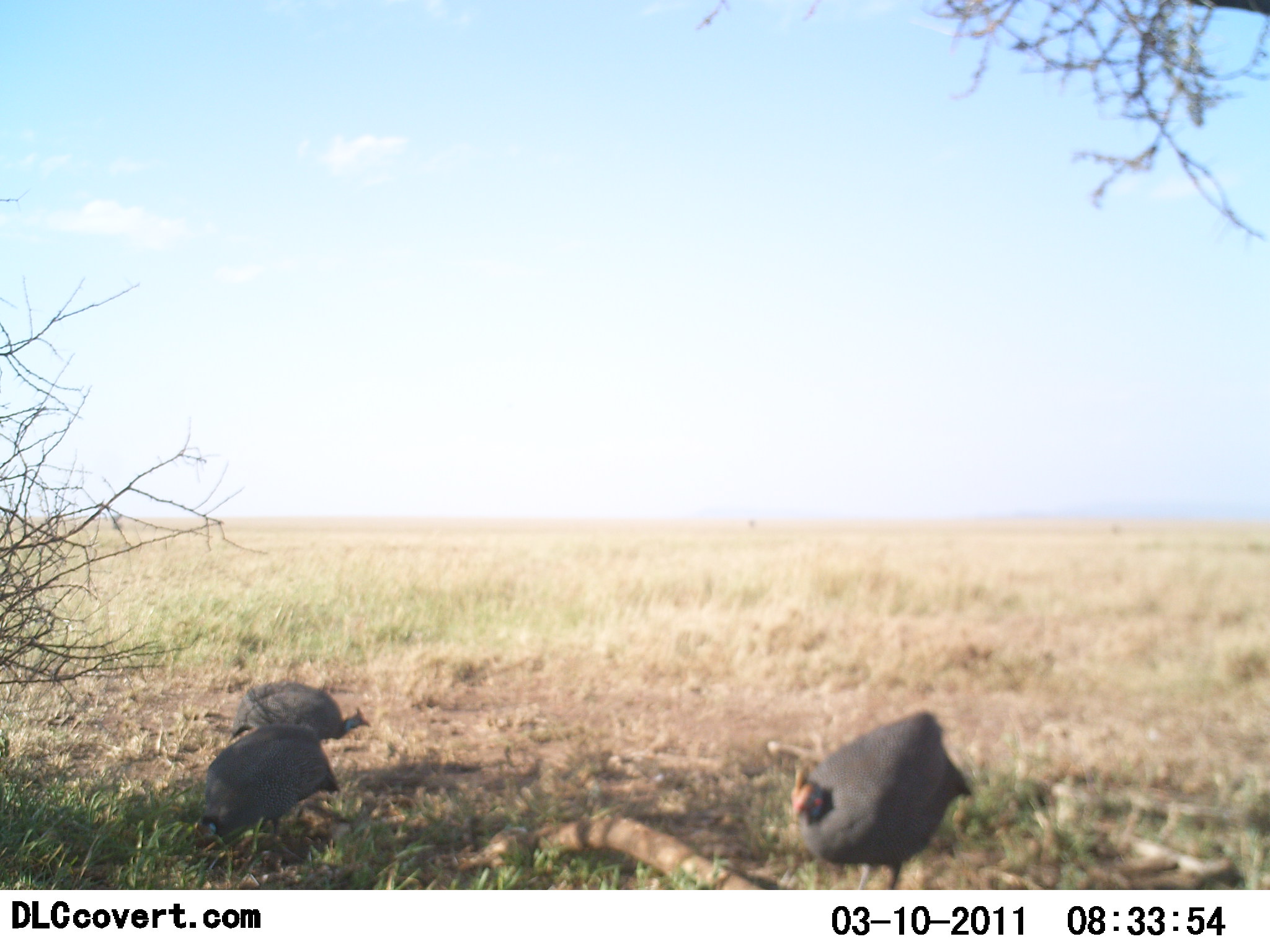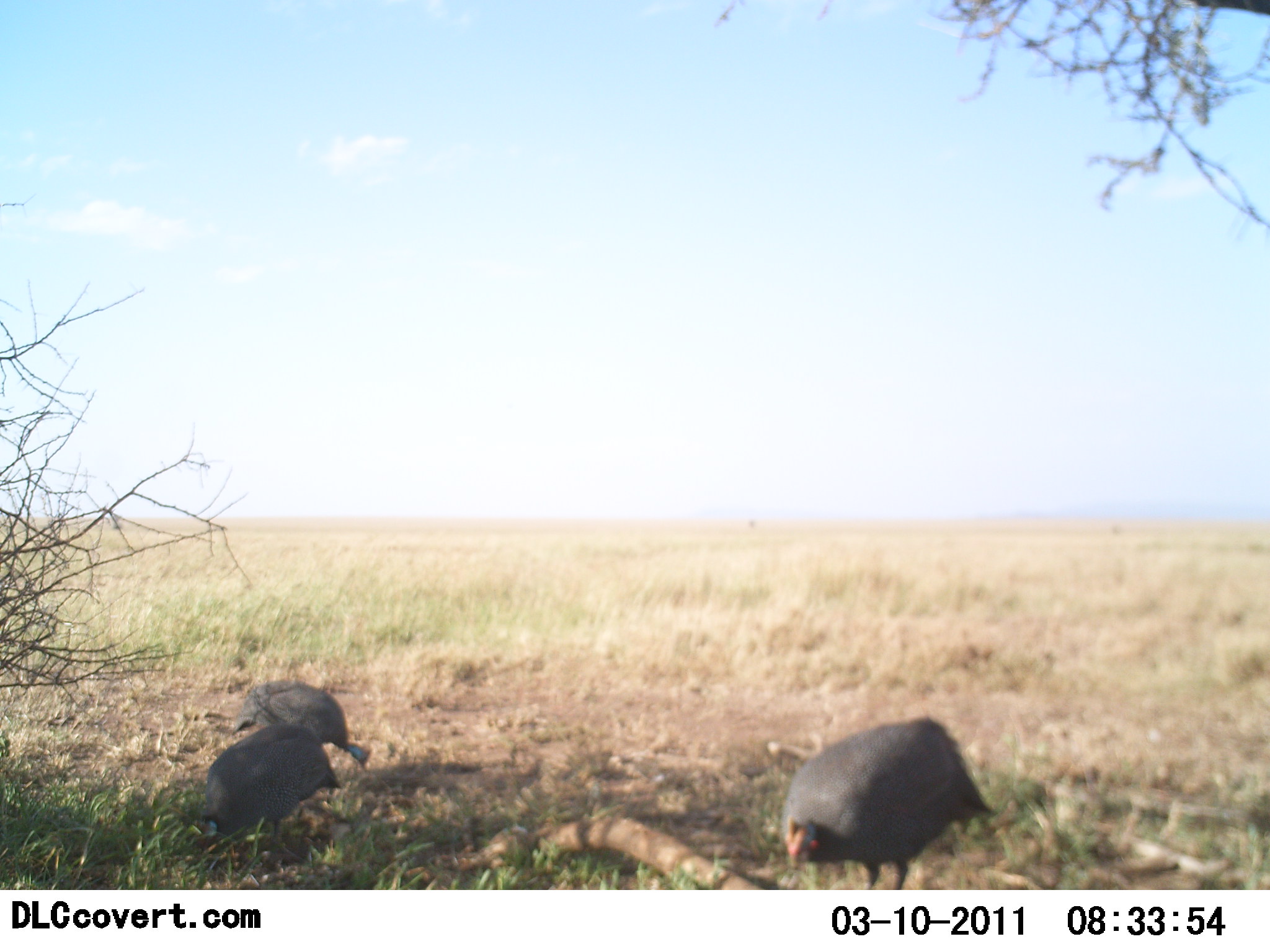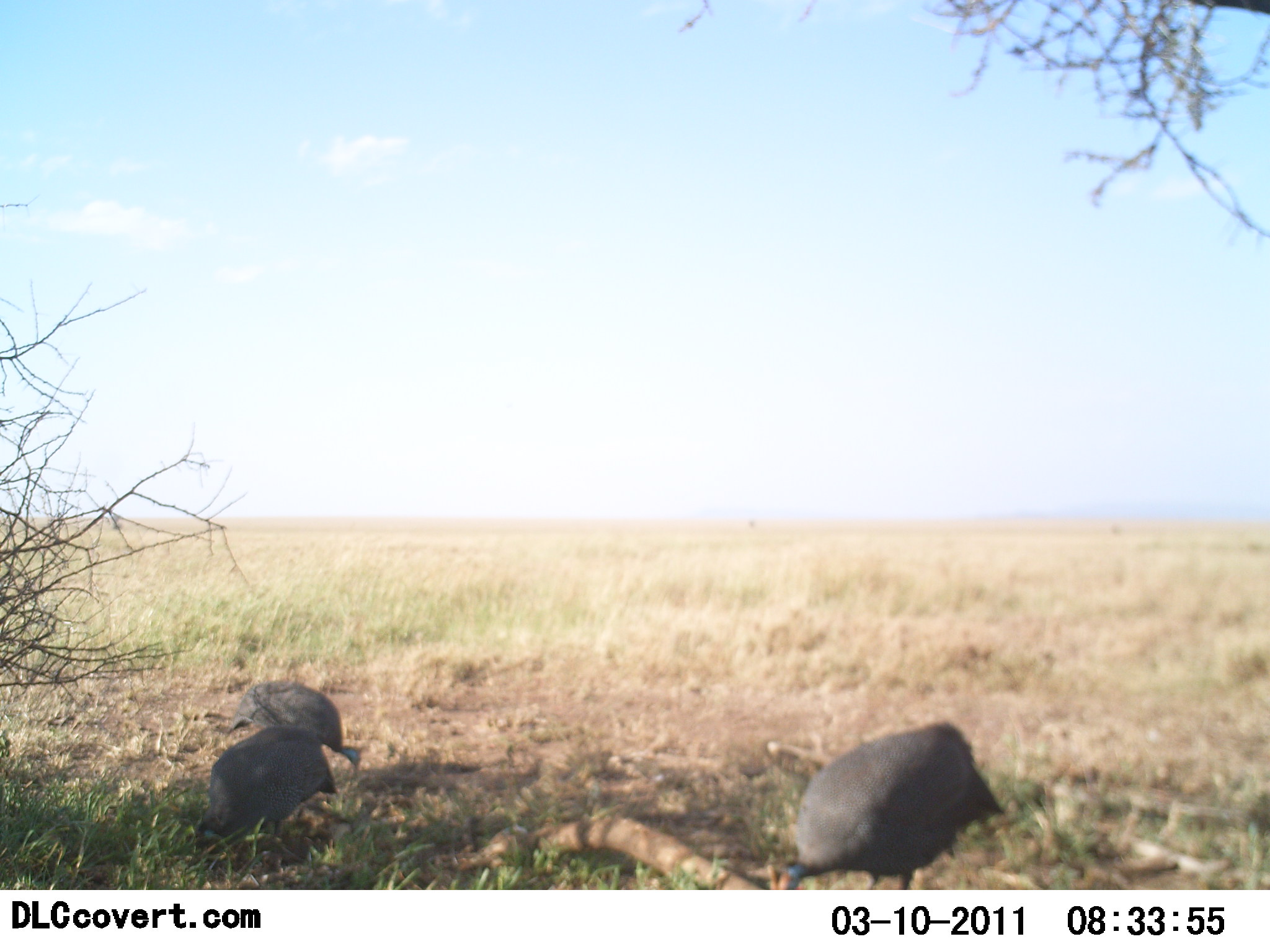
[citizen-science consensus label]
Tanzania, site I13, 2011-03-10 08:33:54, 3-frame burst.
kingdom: Animalia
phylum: Chordata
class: Aves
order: Galliformes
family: Numididae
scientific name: Numididae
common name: guinea fowl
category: guineafowl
Guineafowl (guinea fowl) (Numididae), count 3. Behavior (volunteer vote fractions): standing 13%, resting 0%, moving 7%, interacting 0%. Young present (vote fraction): 0%. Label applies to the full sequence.